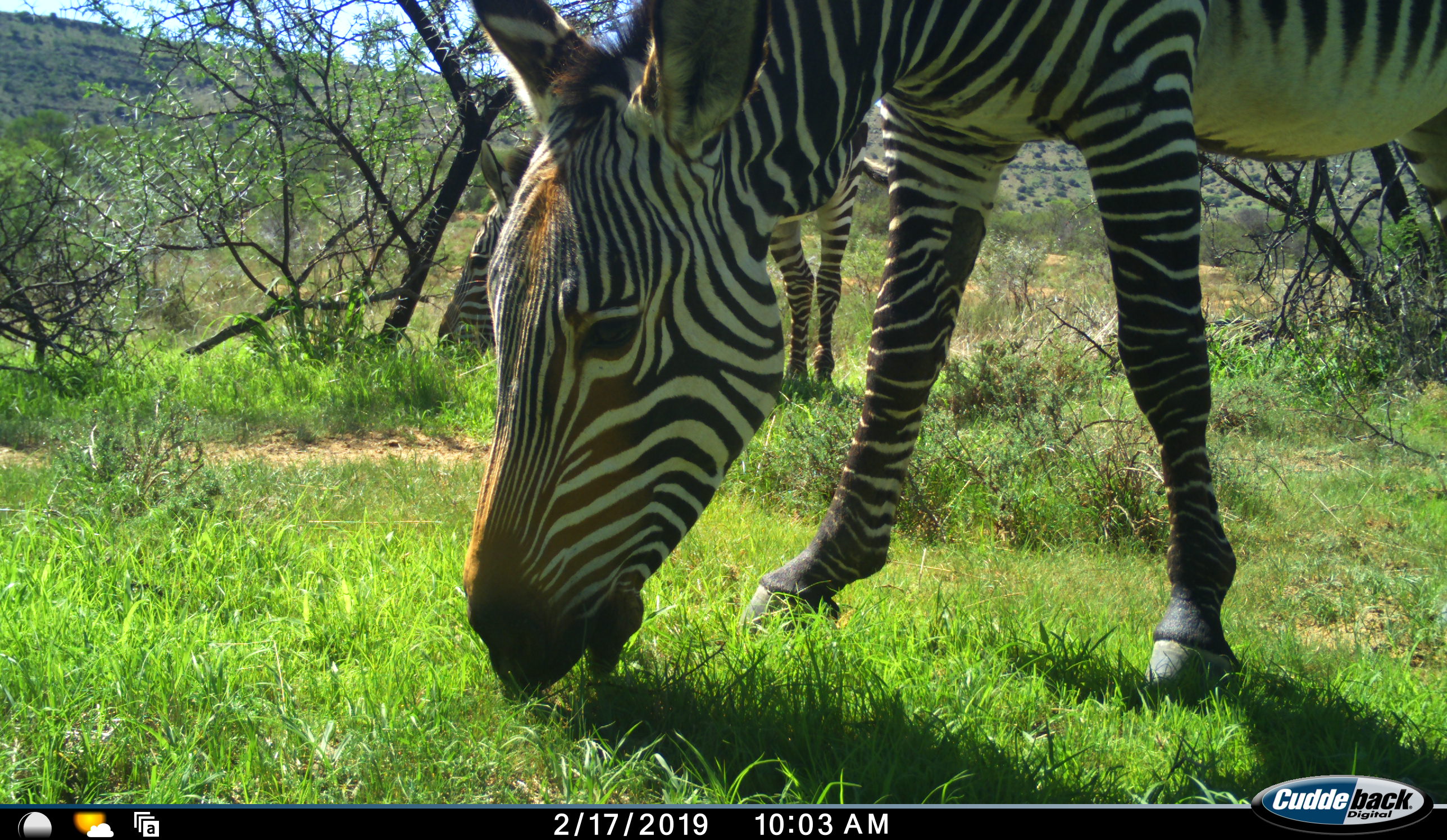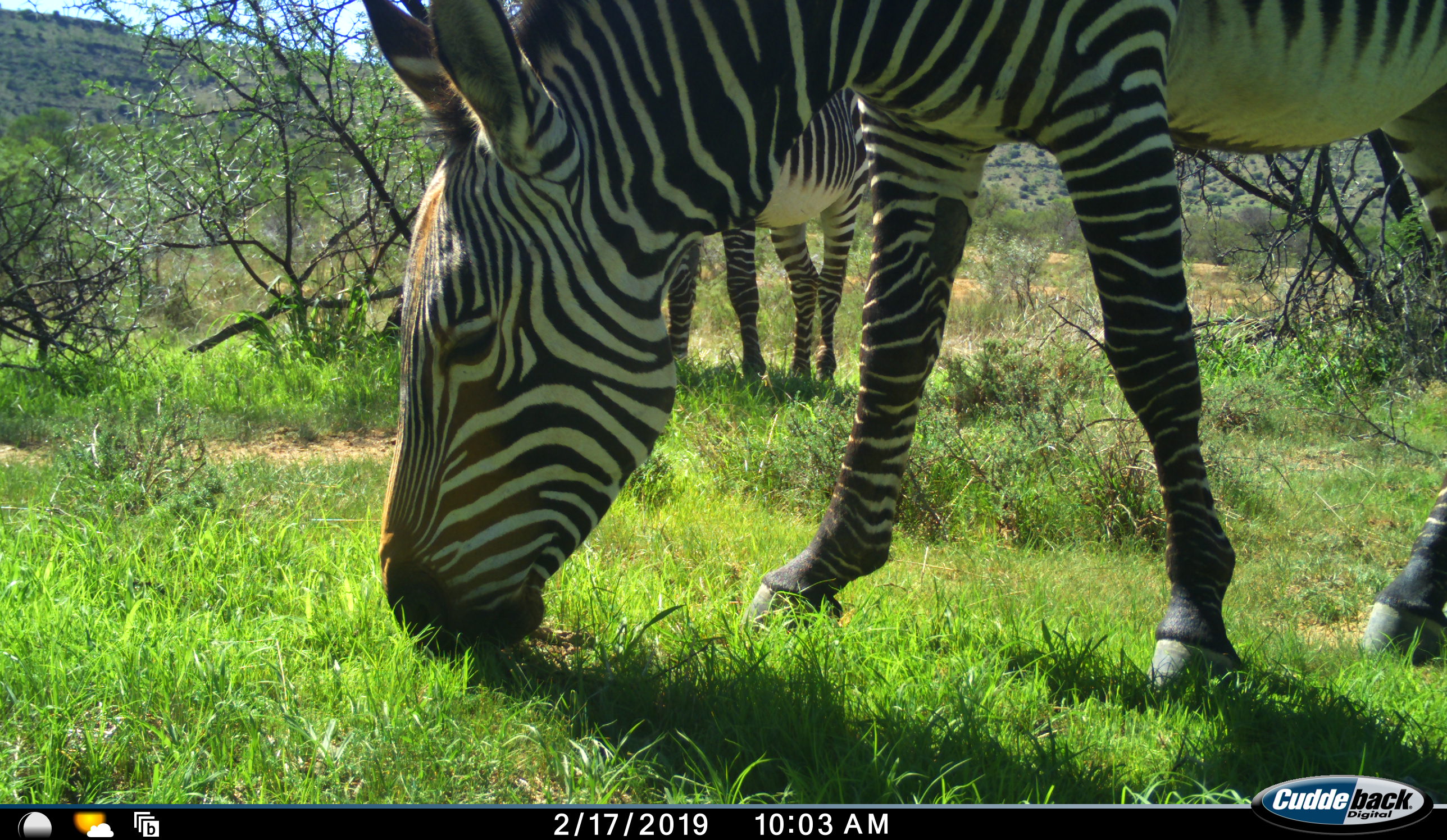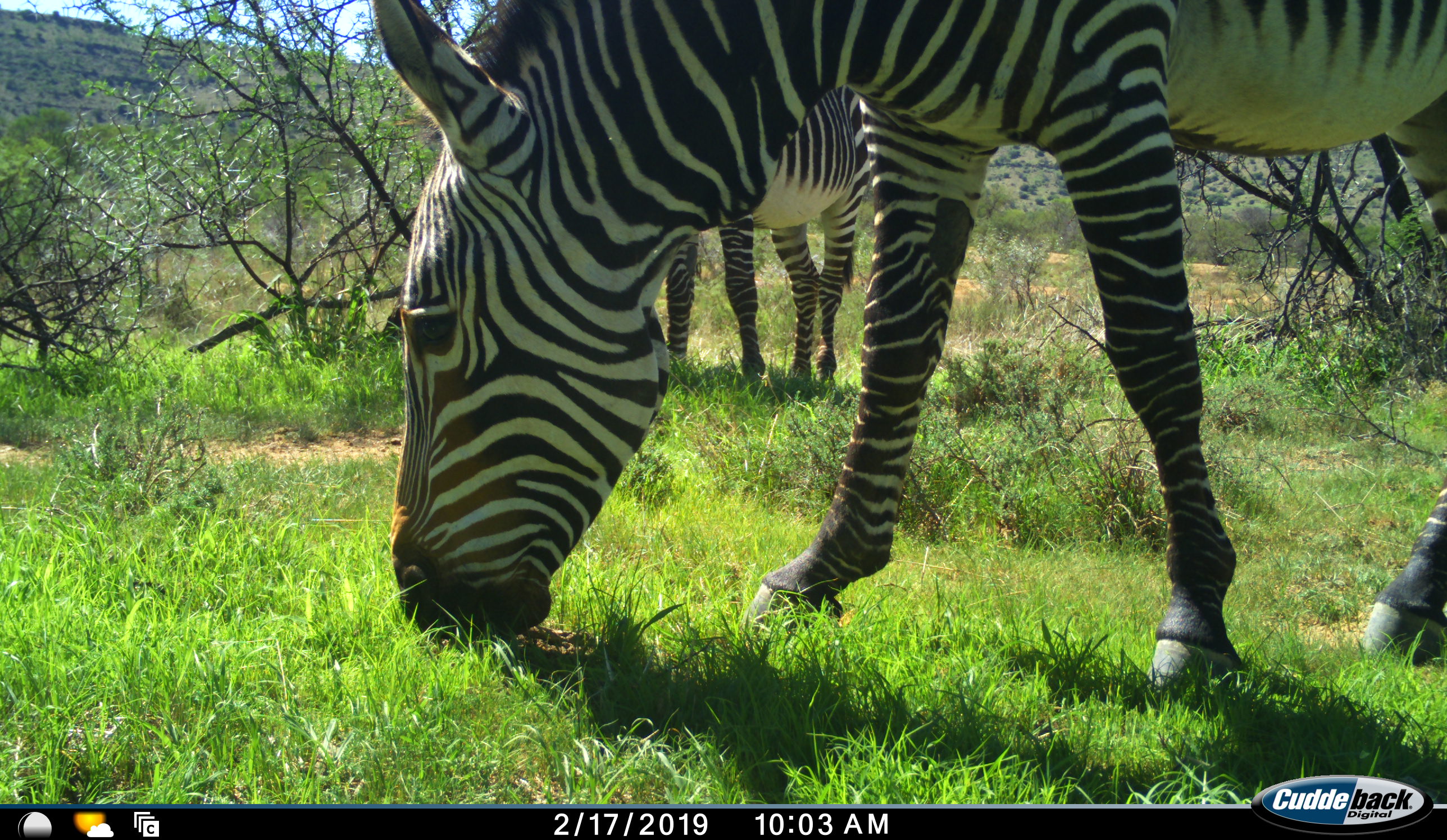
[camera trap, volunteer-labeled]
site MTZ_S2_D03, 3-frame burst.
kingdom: Animalia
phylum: Chordata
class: Mammalia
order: Perissodactyla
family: Equidae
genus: Equus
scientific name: Equus zebra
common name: mountain zebra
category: zebramountain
Zebramountain (mountain zebra) (Equus zebra), count 2. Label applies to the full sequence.